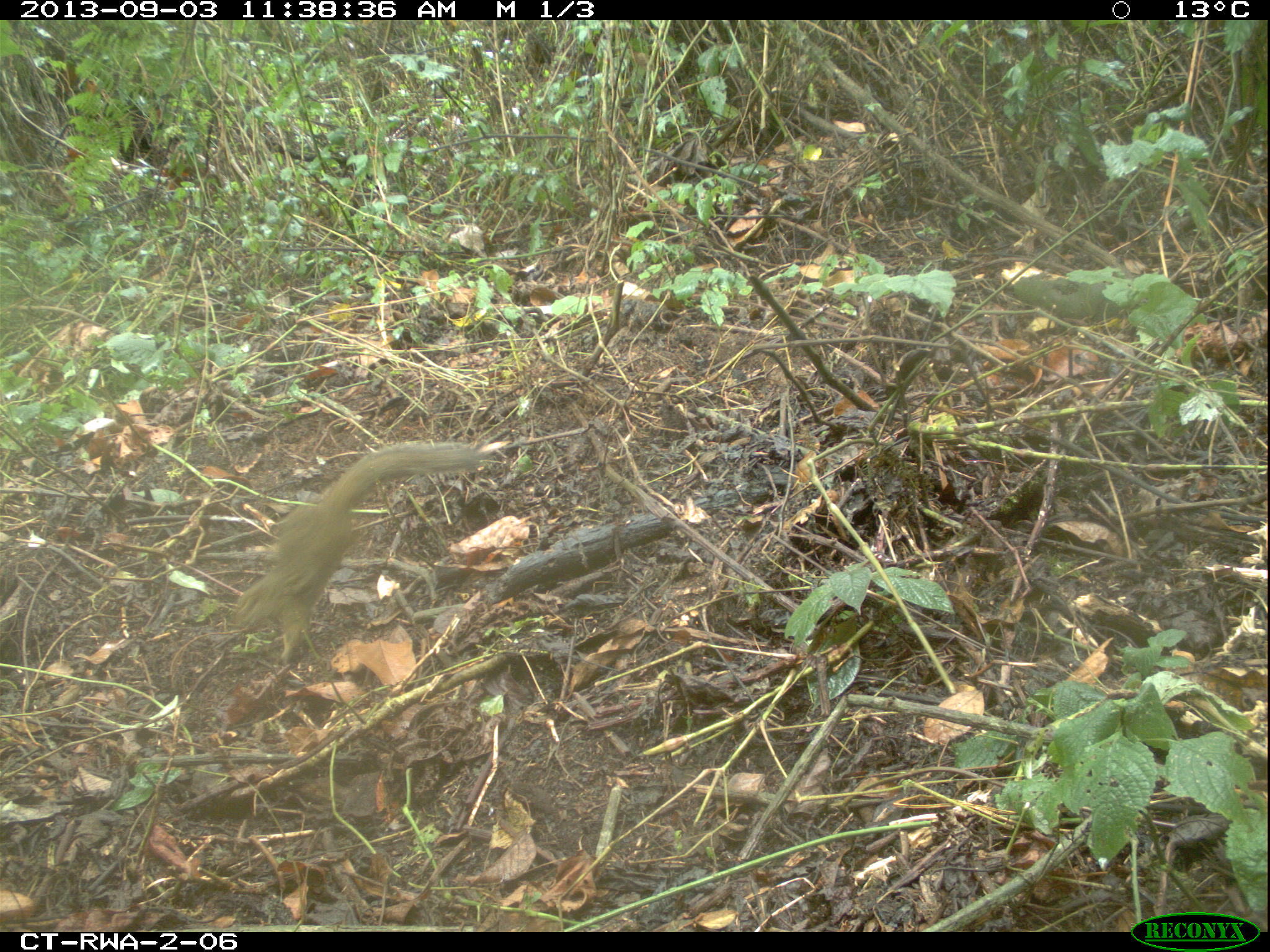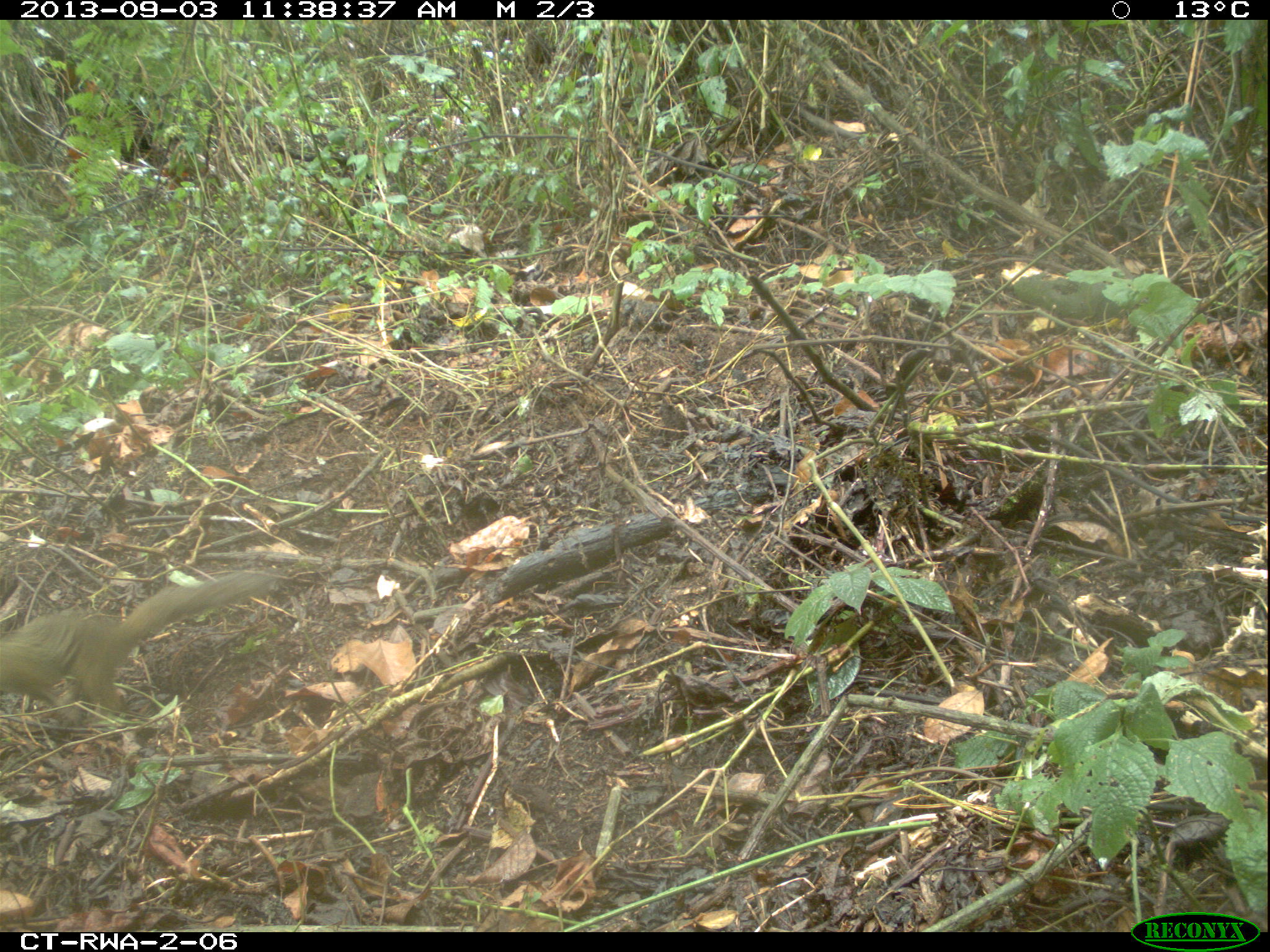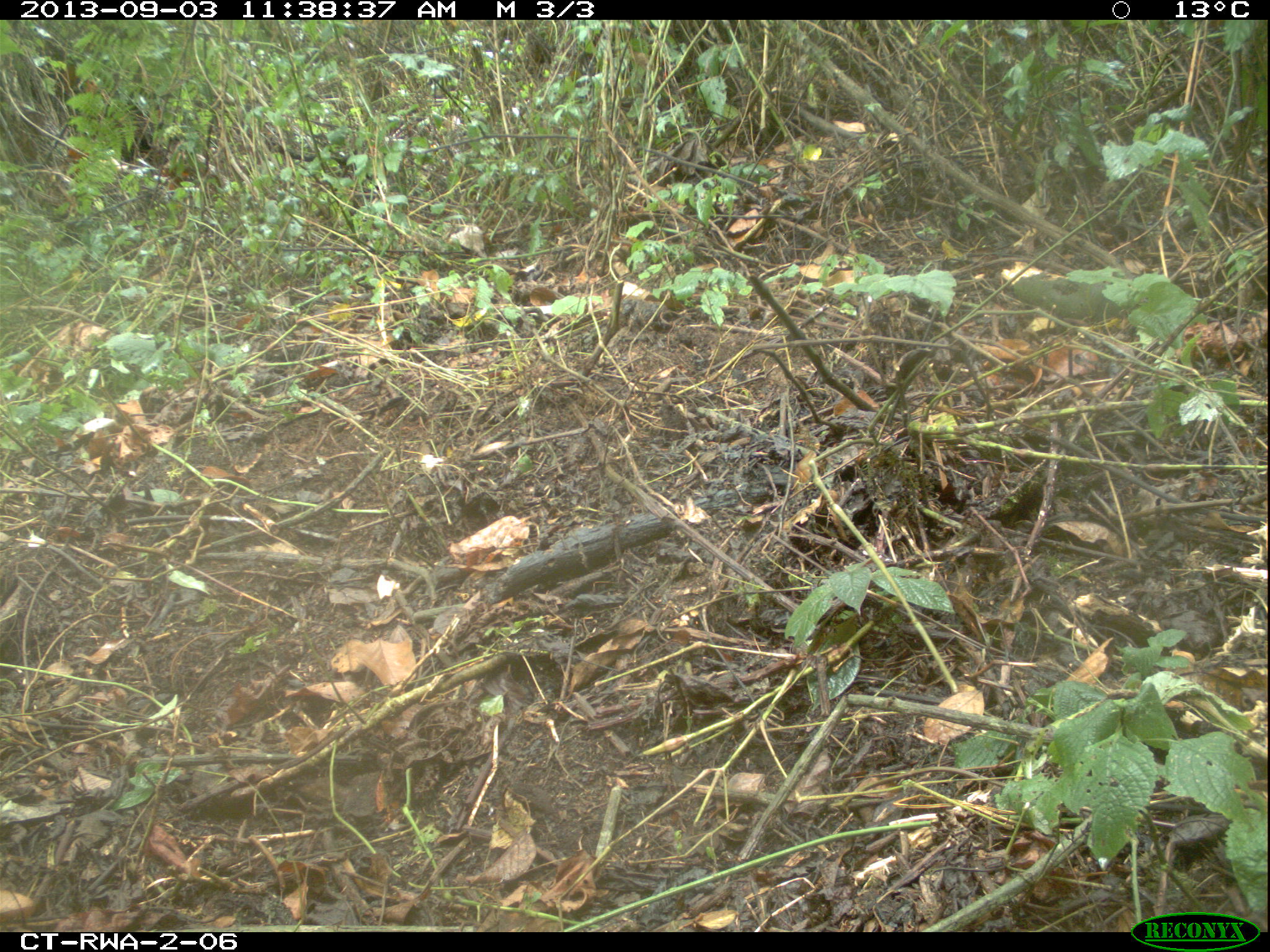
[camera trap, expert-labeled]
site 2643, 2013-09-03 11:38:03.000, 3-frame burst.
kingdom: Animalia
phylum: Chordata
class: Mammalia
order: Rodentia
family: Sciuridae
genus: Funisciurus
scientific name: Funisciurus carruthersi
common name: carruther's mountain squirrel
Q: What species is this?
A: Funisciurus carruthersi (carruther's mountain squirrel).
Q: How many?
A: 1.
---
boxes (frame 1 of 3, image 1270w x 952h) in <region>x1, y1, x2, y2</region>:
funisciurus carruthersi: <region>229, 438, 479, 655</region>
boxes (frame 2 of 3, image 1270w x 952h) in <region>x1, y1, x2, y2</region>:
funisciurus carruthersi: <region>0, 567, 299, 716</region>